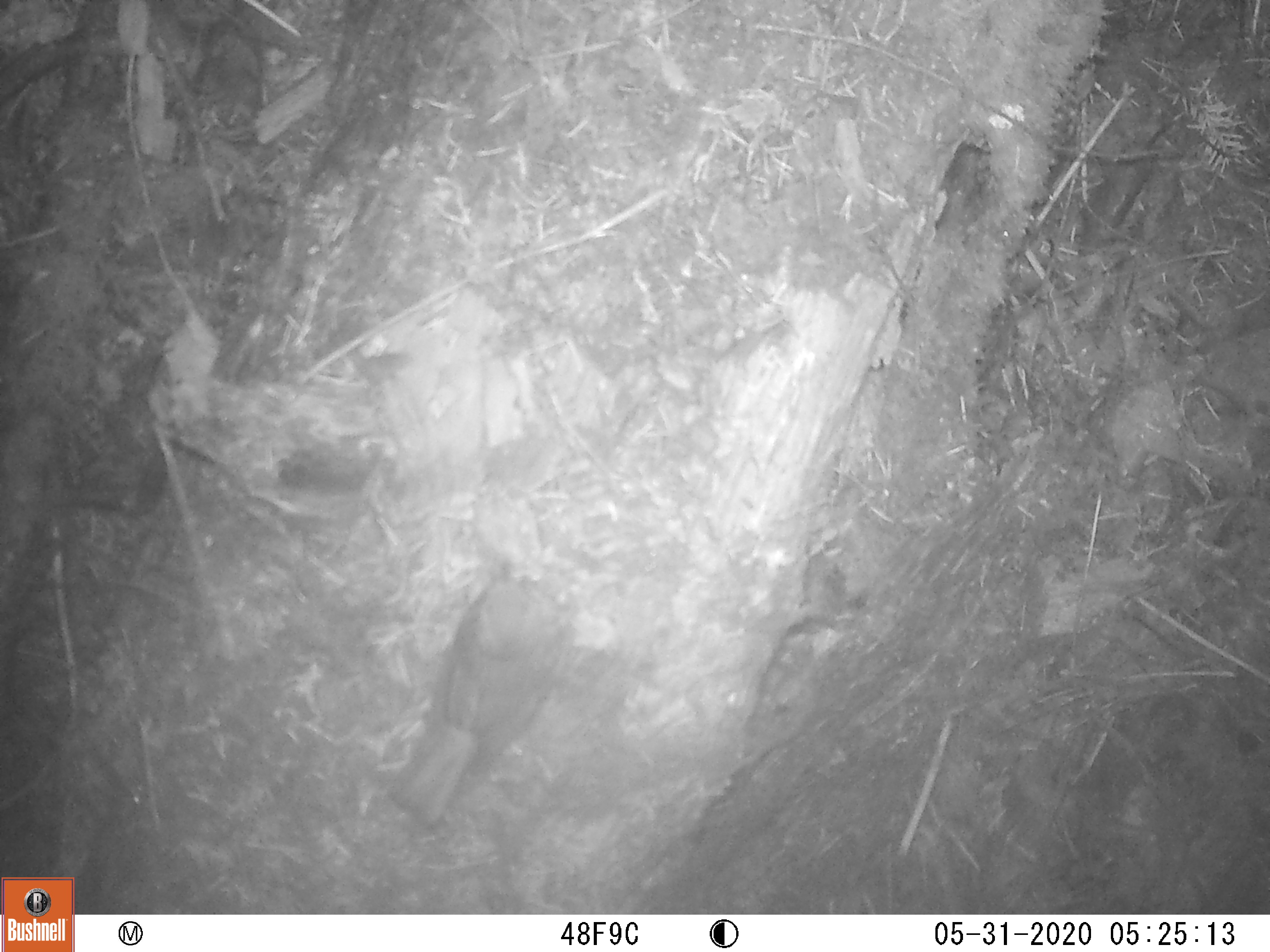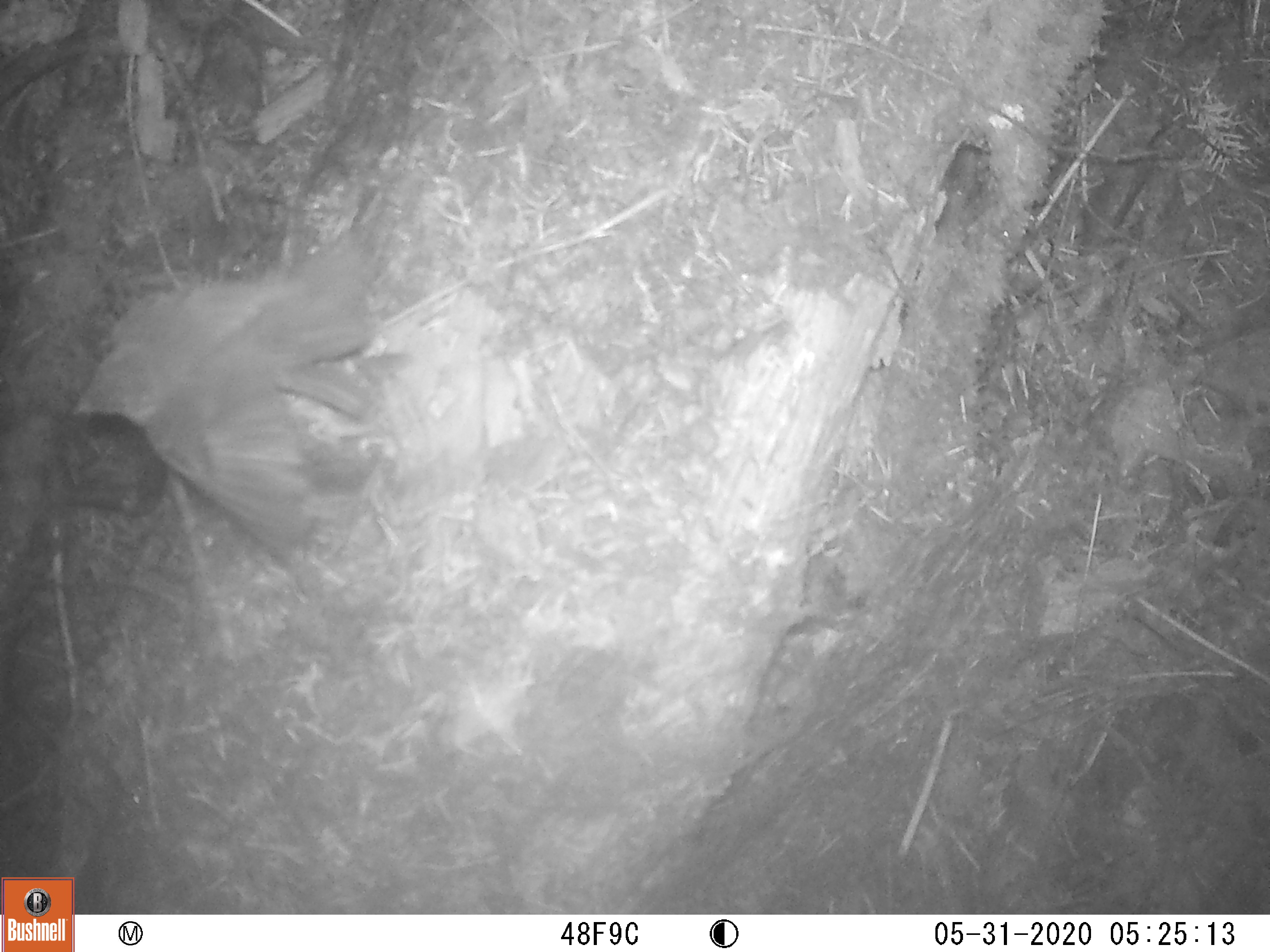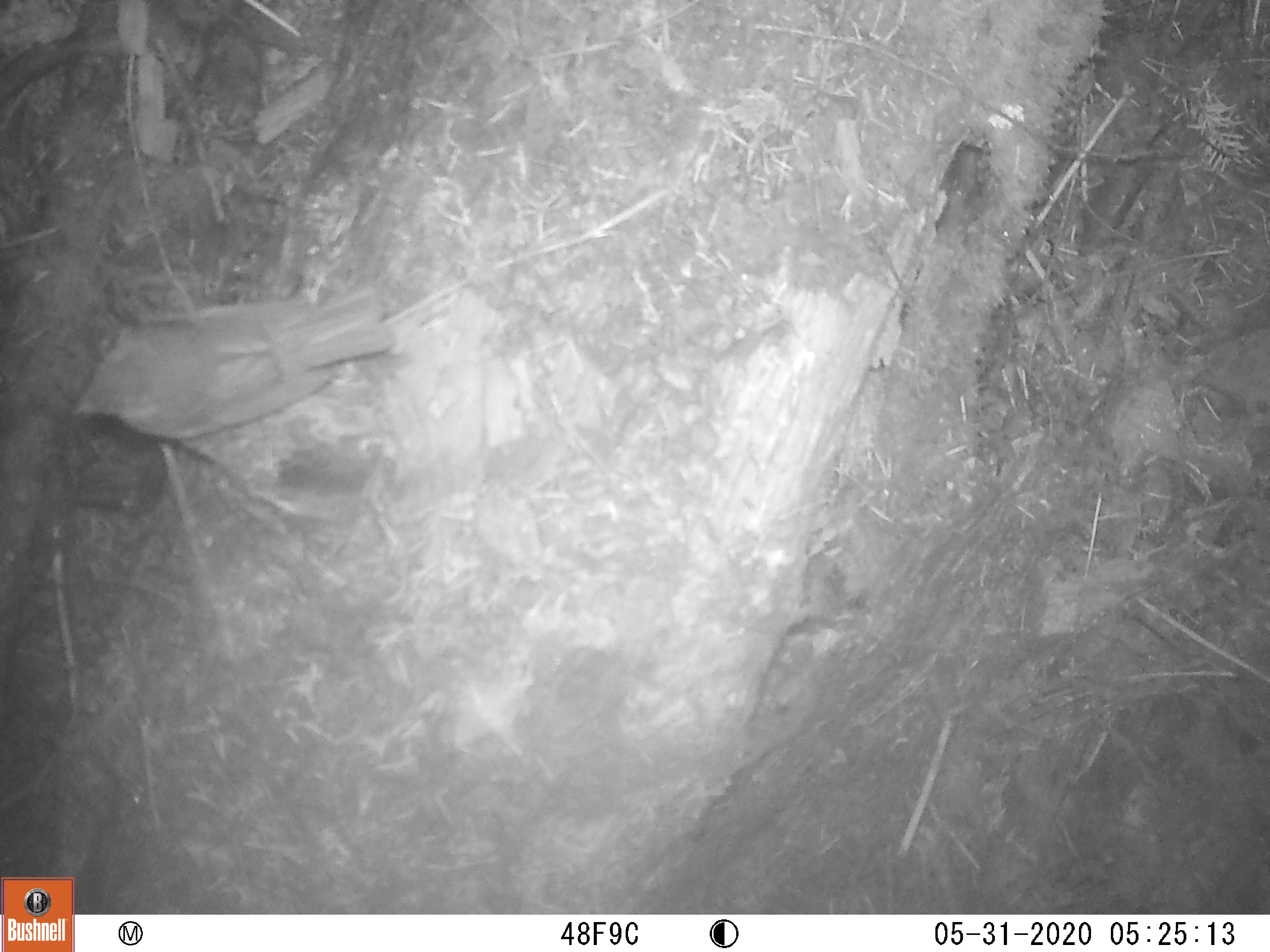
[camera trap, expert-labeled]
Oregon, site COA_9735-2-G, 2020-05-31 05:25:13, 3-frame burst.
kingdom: Animalia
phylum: Chordata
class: Aves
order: Passeriformes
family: Turdidae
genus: Catharus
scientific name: Catharus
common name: brown thrushes and nightingale-thrushes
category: catharus species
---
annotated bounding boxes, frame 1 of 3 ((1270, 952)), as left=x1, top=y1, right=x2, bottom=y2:
catharus species: left=368, top=520, right=604, bottom=856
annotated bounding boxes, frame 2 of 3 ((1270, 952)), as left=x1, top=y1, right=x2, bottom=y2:
catharus species: left=44, top=189, right=428, bottom=622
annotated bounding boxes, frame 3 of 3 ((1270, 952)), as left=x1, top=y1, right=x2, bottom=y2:
catharus species: left=56, top=256, right=406, bottom=469